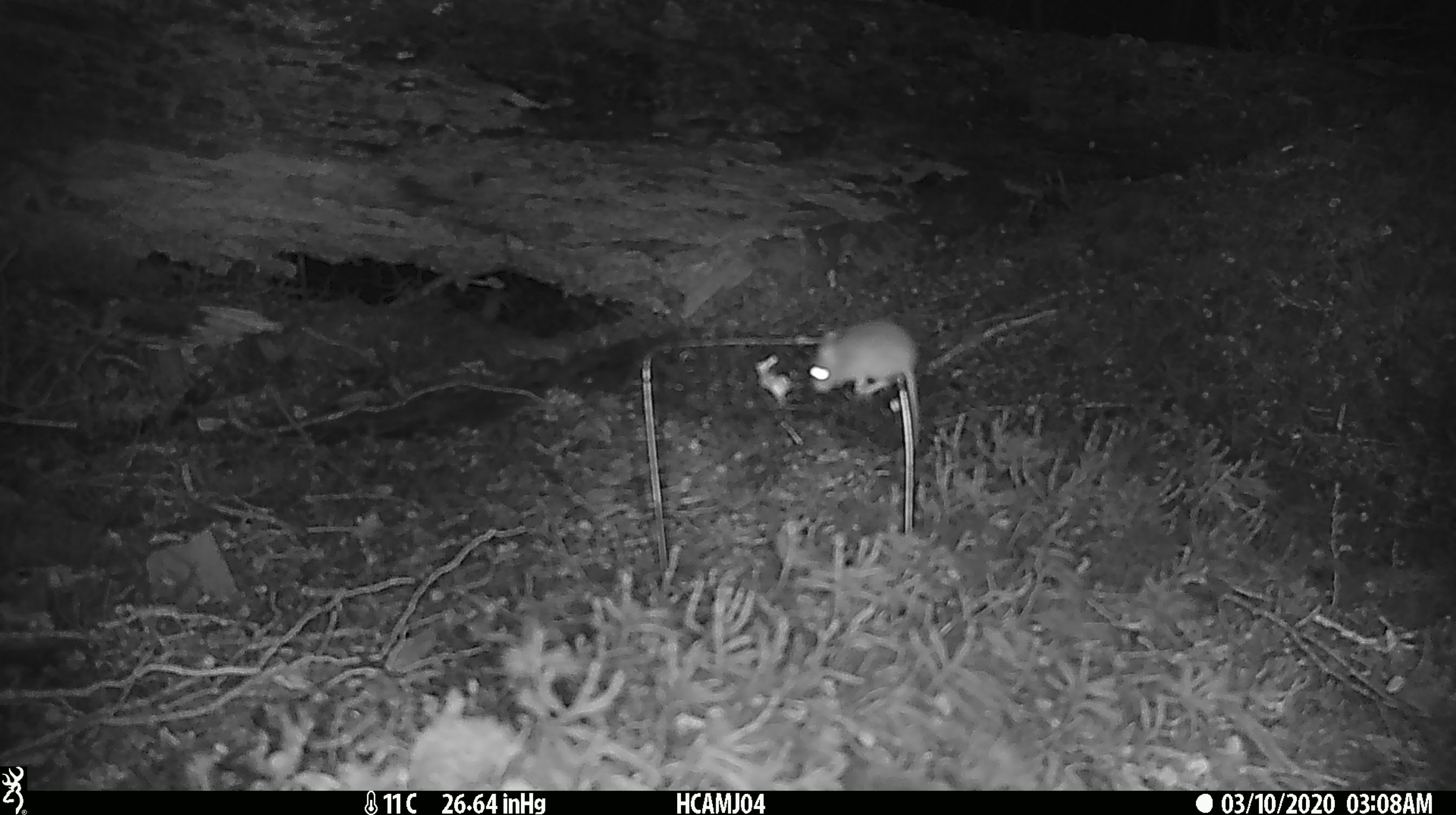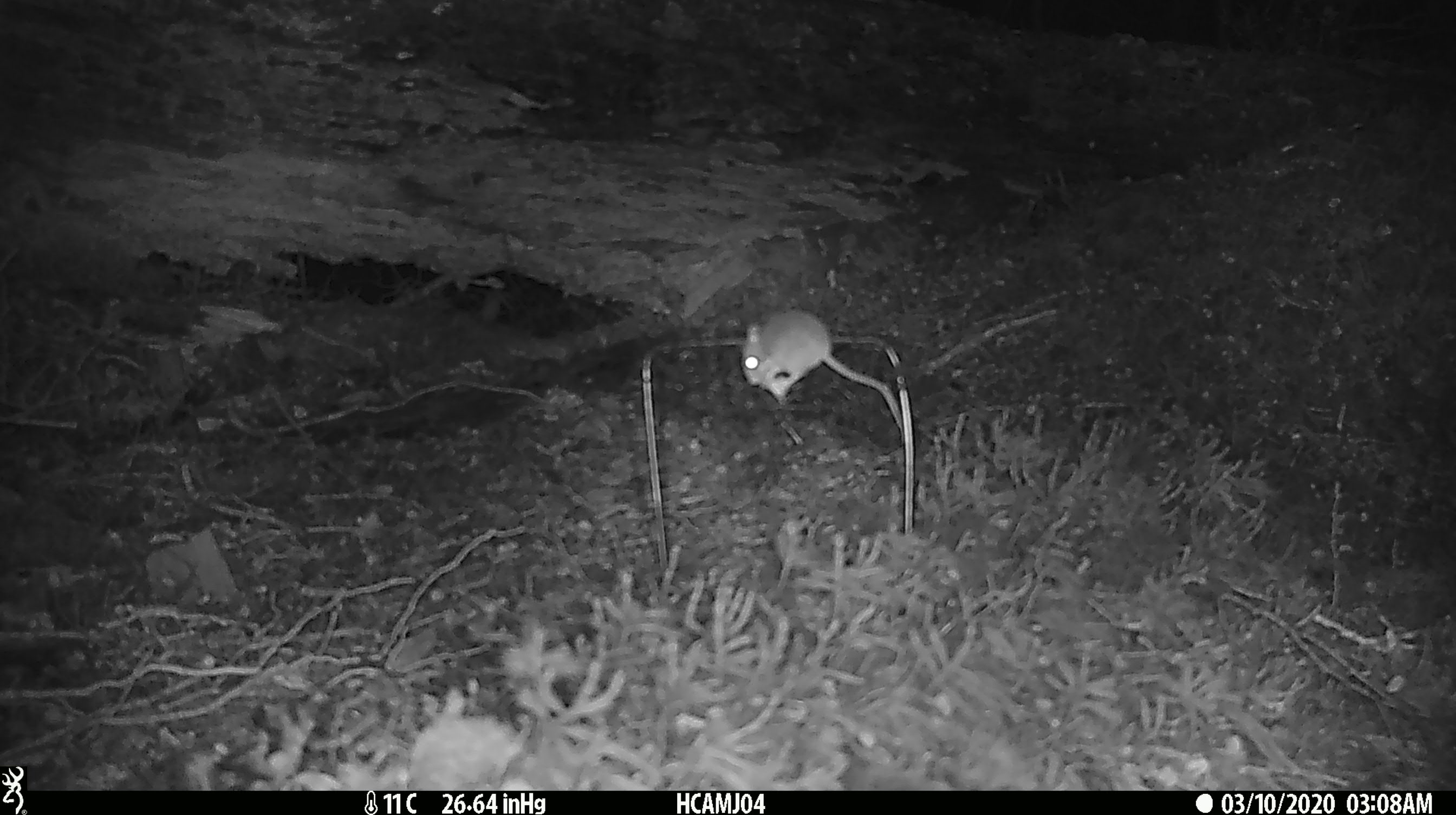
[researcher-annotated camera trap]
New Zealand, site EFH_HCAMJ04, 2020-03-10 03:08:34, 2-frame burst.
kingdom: Animalia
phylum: Chordata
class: Mammalia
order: Rodentia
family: Muridae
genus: Mus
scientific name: Mus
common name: mouse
Mouse (Mus).